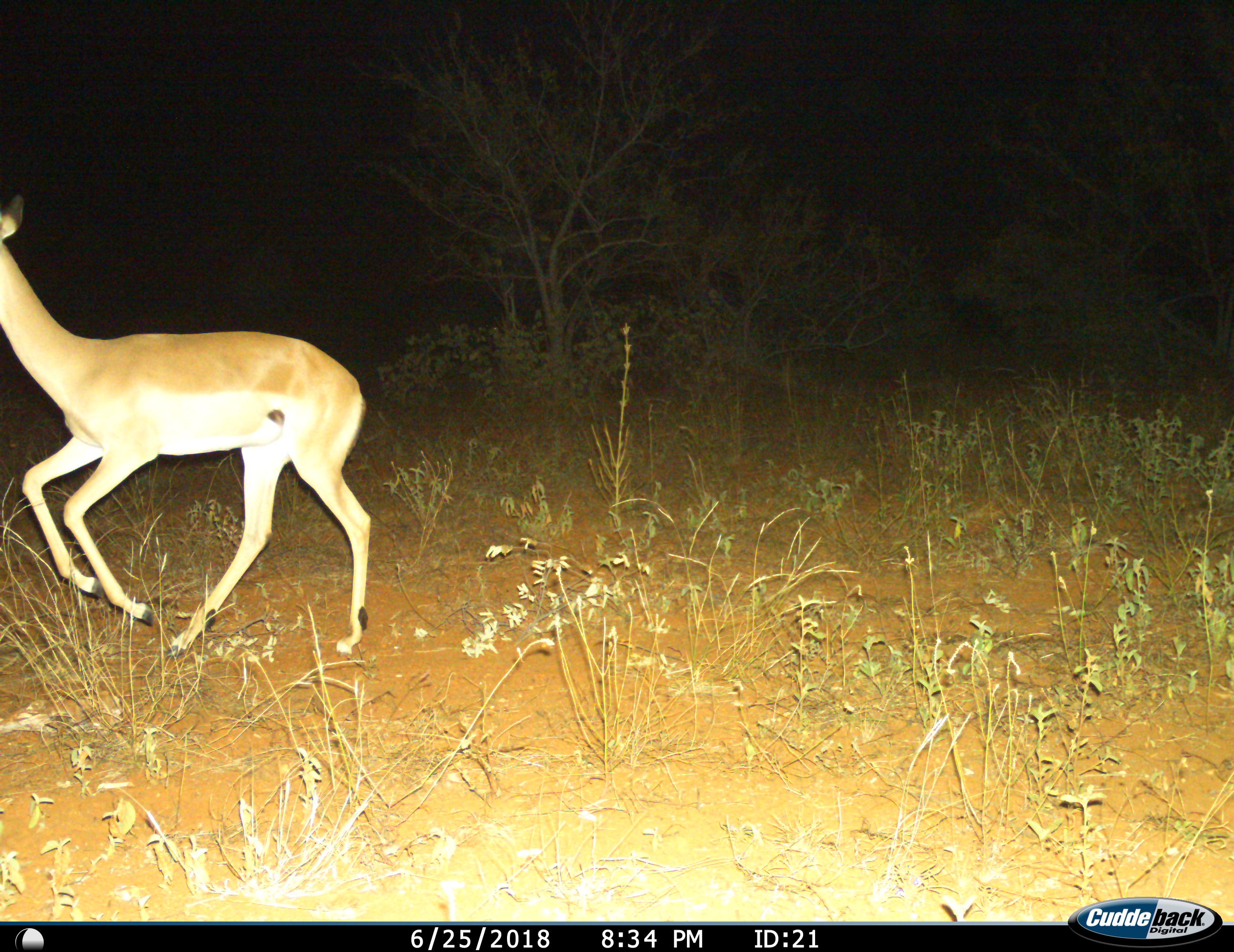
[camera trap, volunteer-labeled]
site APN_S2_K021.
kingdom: Animalia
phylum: Chordata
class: Mammalia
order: Artiodactyla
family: Bovidae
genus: Aepyceros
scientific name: Aepyceros melampus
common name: impala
Impala (Aepyceros melampus), count 1. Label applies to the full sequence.